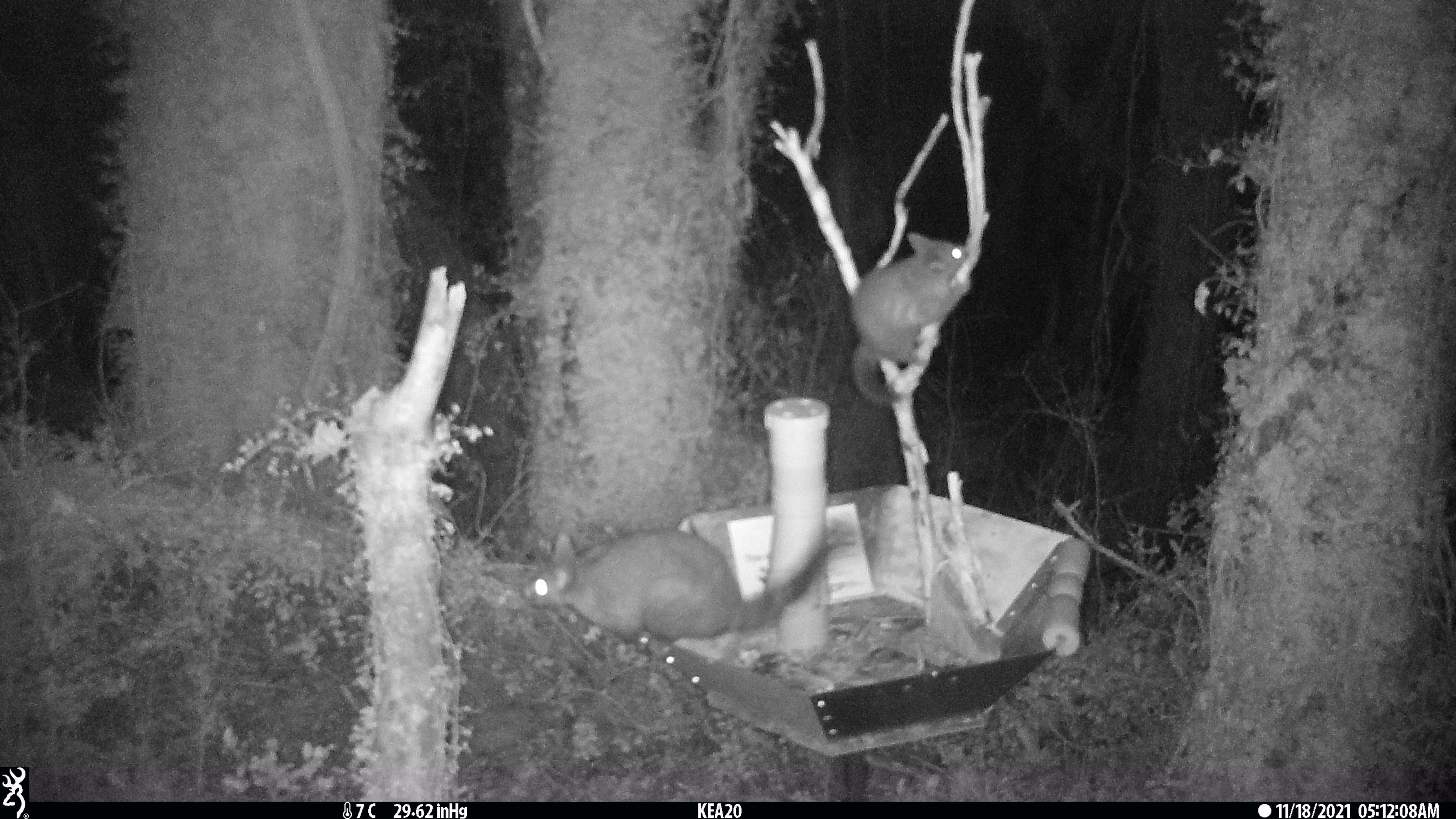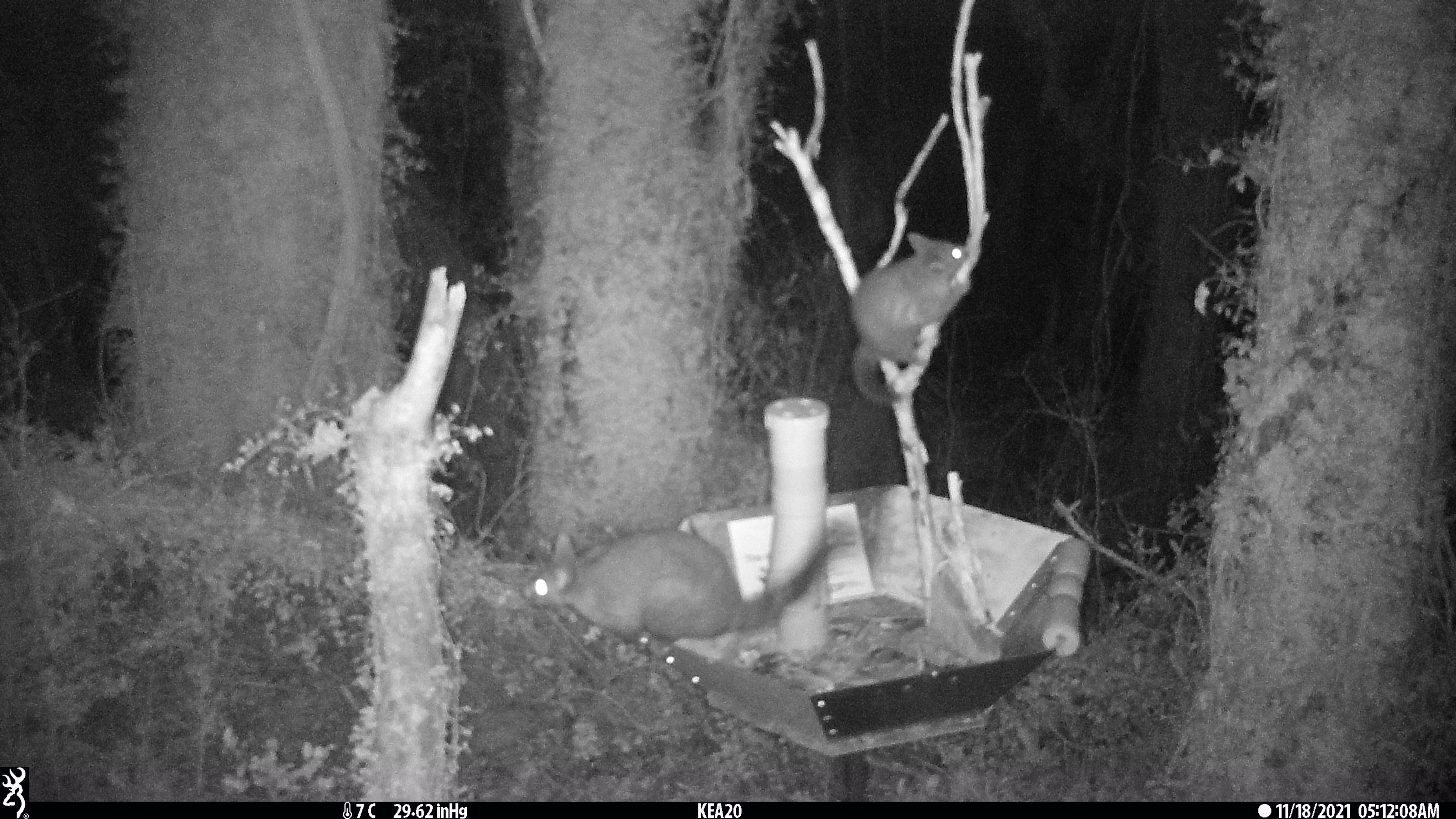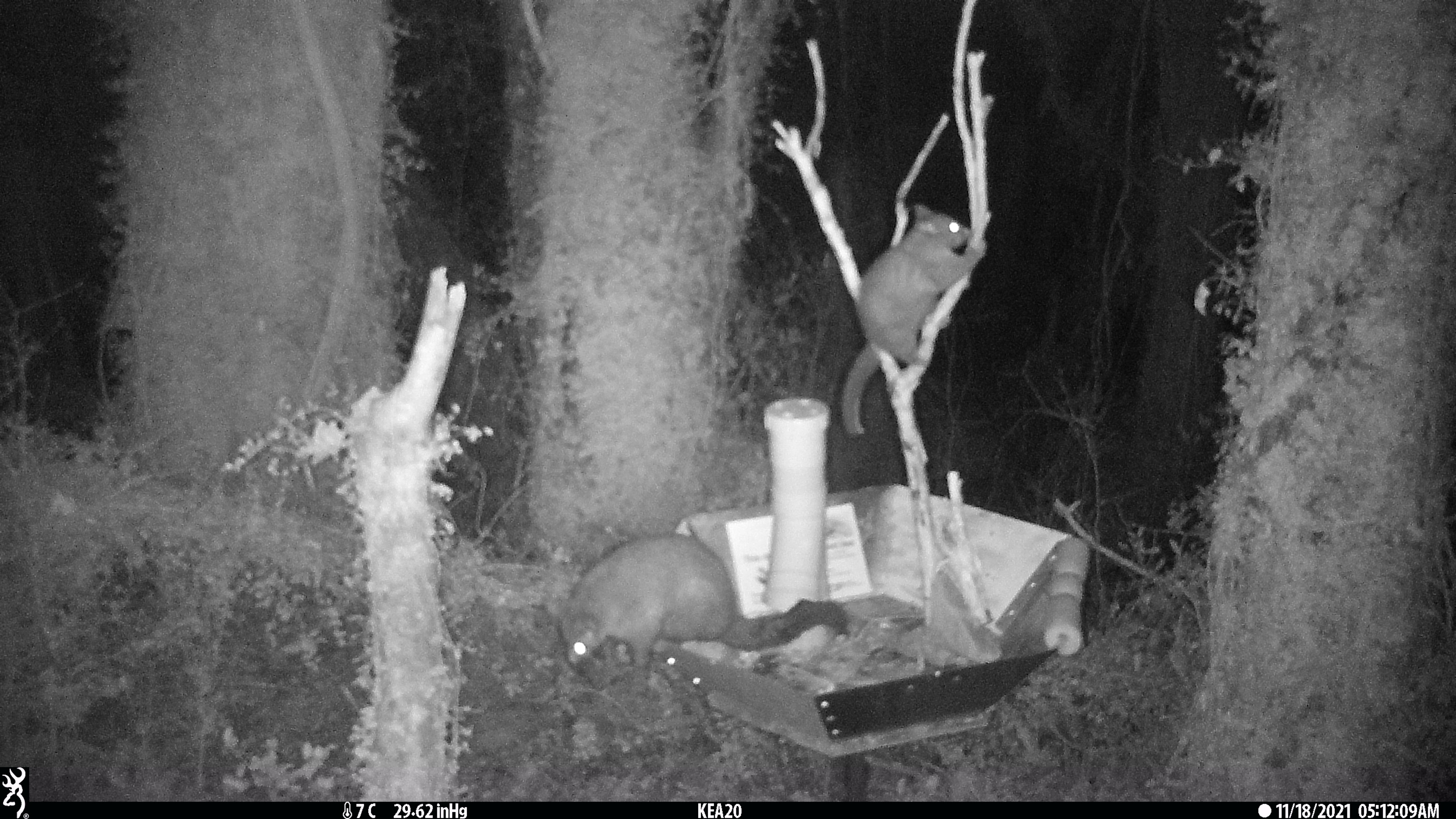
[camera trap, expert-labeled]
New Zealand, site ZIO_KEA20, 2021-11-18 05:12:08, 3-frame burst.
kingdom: Animalia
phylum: Chordata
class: Mammalia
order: Diprotodontia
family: Phalangeridae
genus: Trichosurus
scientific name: Trichosurus vulpecula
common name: common brushtail possum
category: possum